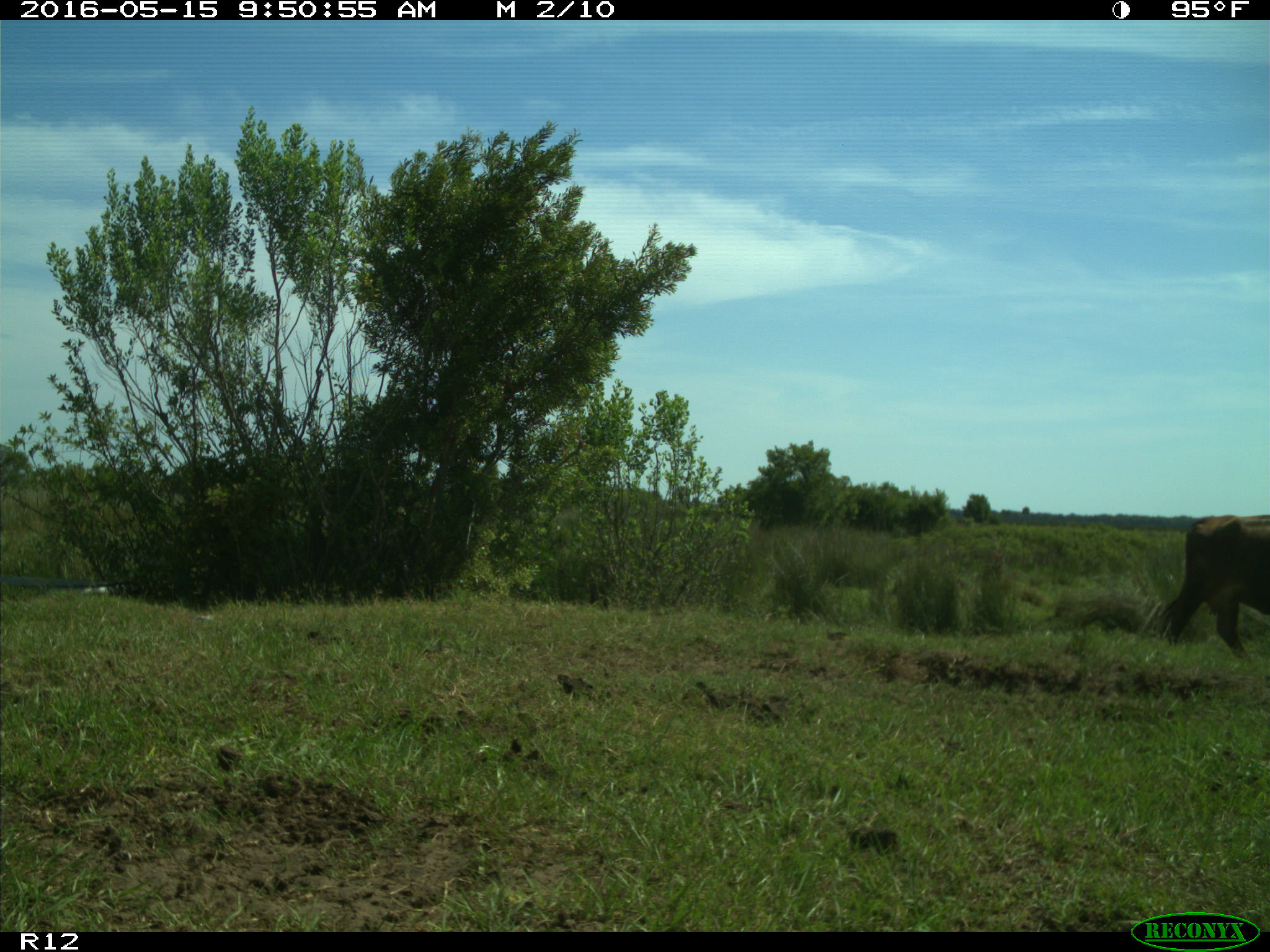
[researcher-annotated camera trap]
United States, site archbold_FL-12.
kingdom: Animalia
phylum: Chordata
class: Mammalia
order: Artiodactyla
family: Bovidae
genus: Bos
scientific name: Bos taurus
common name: domestic cow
Bos taurus (domestic cow).